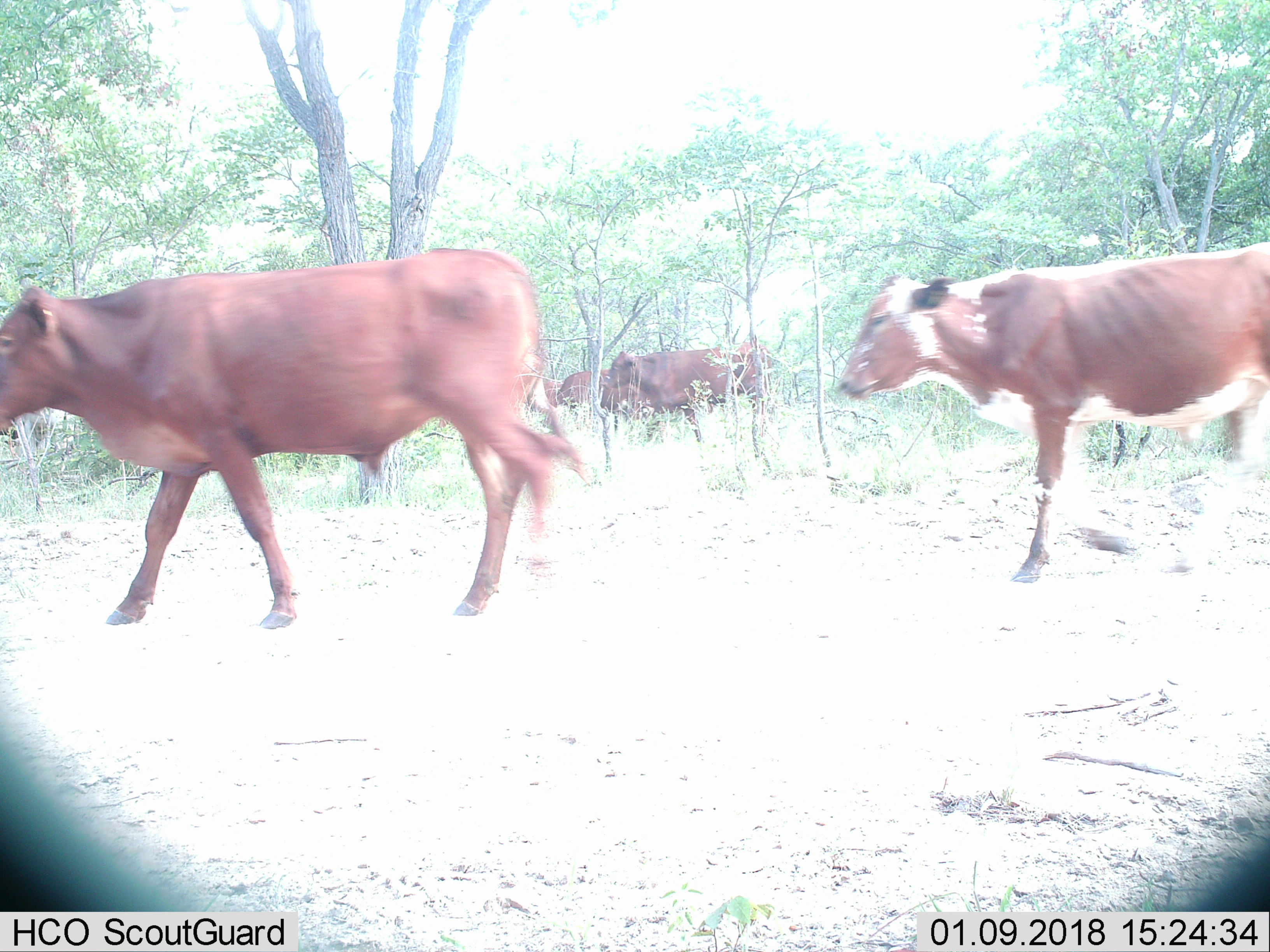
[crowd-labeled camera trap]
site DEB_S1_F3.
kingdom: Animalia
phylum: Chordata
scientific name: Vertebrata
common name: domestic animal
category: domesticanimal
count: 5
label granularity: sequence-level